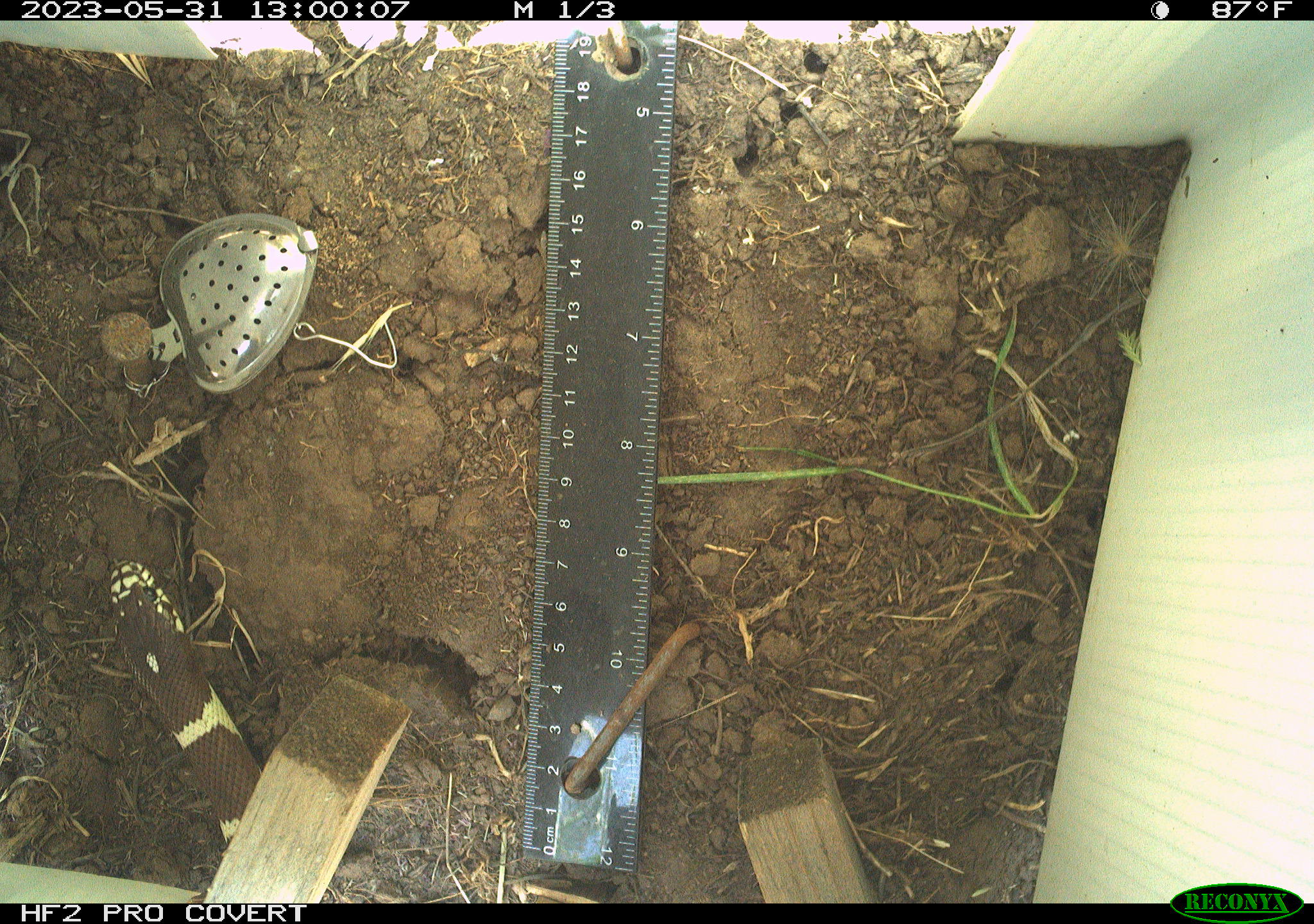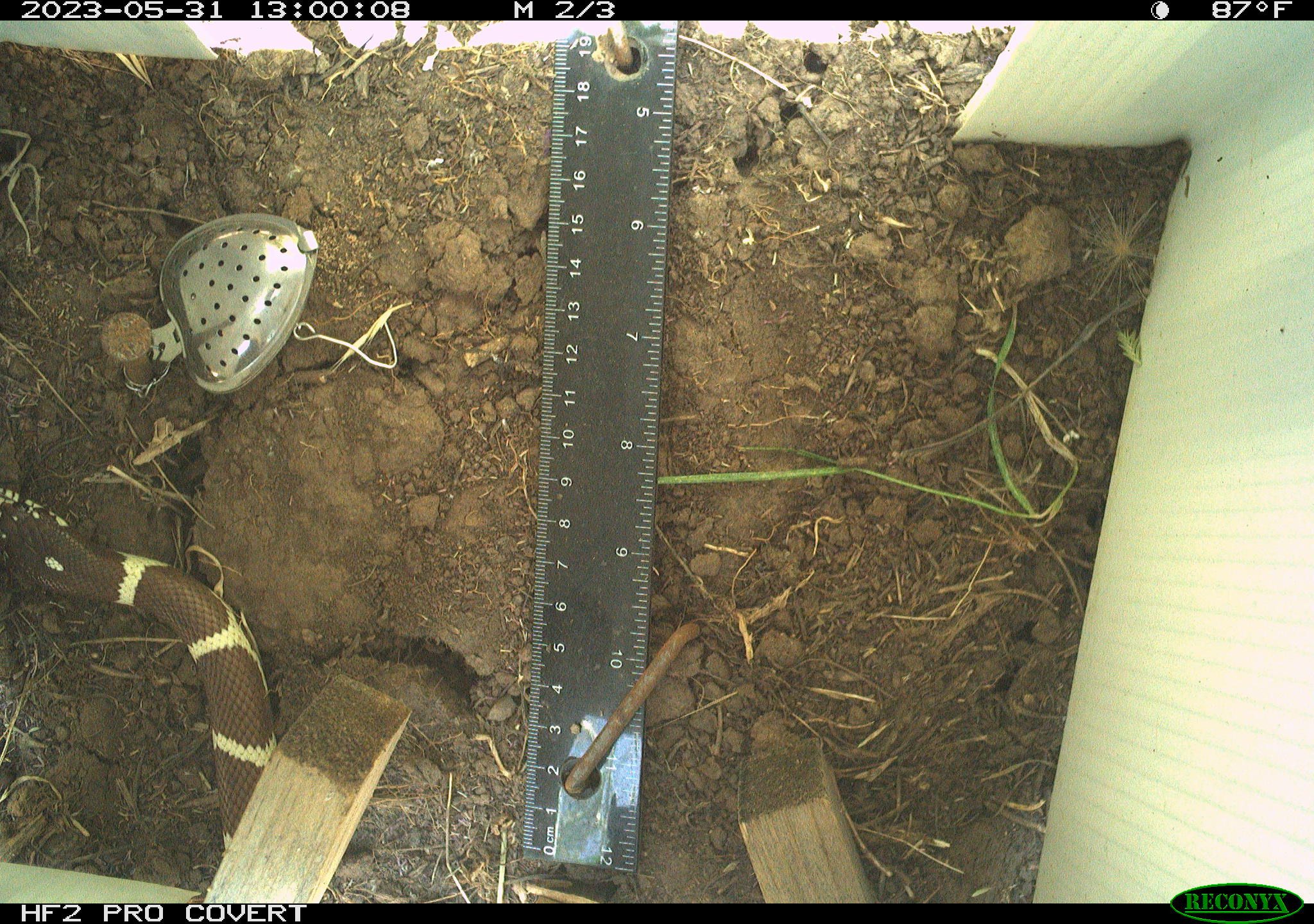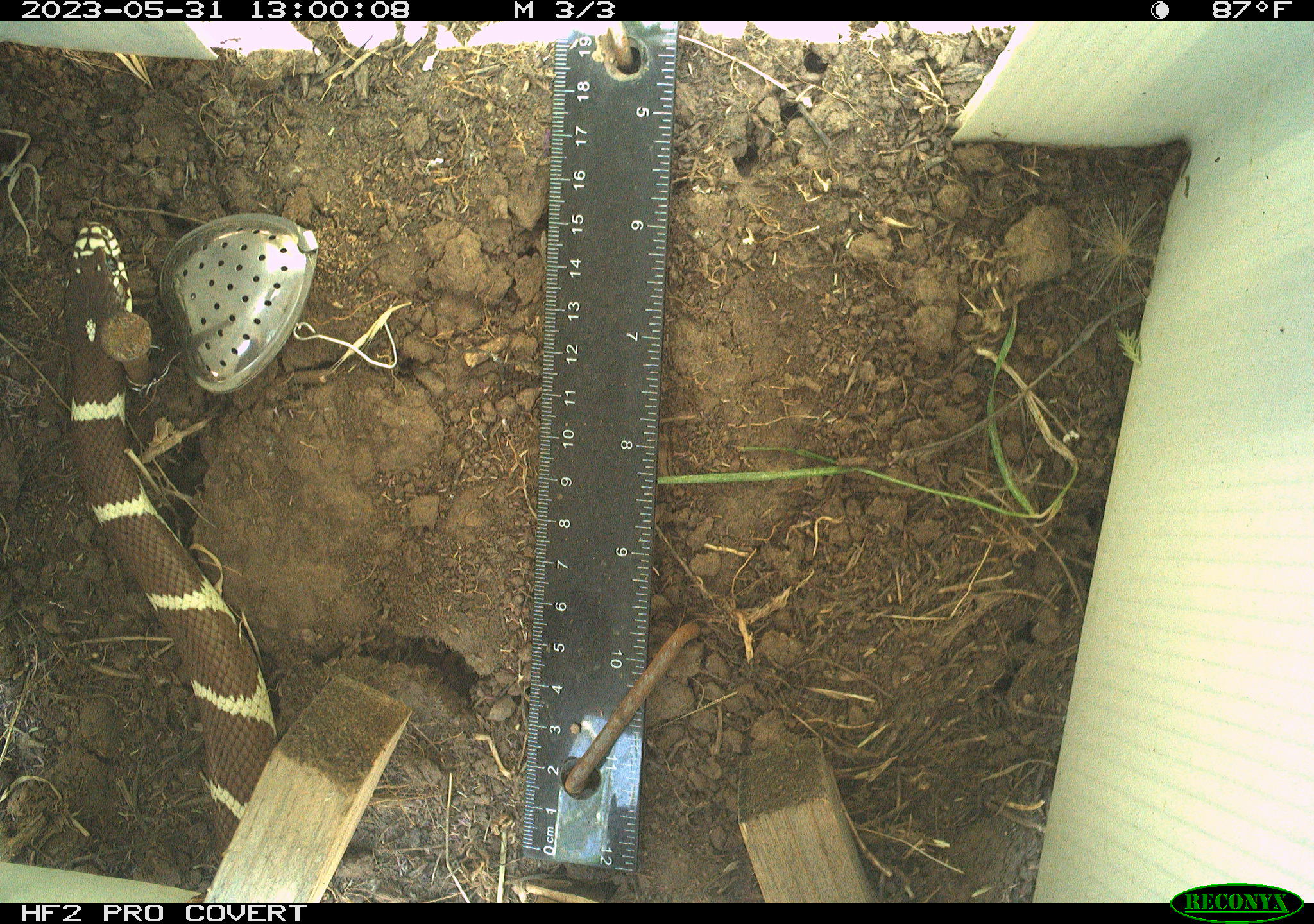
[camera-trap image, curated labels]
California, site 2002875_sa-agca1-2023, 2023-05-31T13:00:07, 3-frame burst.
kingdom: Animalia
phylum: Chordata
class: Reptilia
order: Squamata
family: Colubridae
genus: Lampropeltis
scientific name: Lampropeltis californiae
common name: california kingsnake